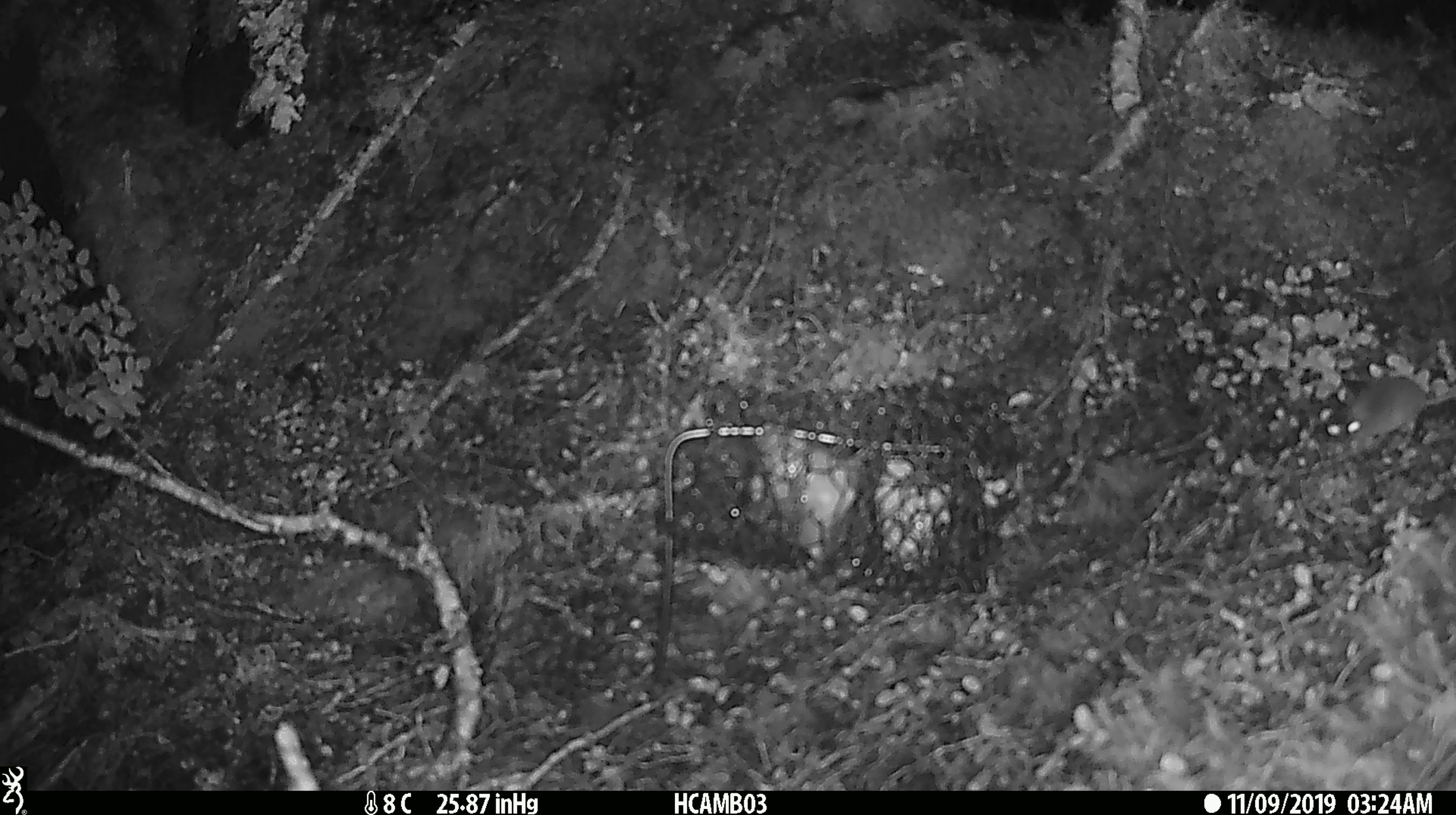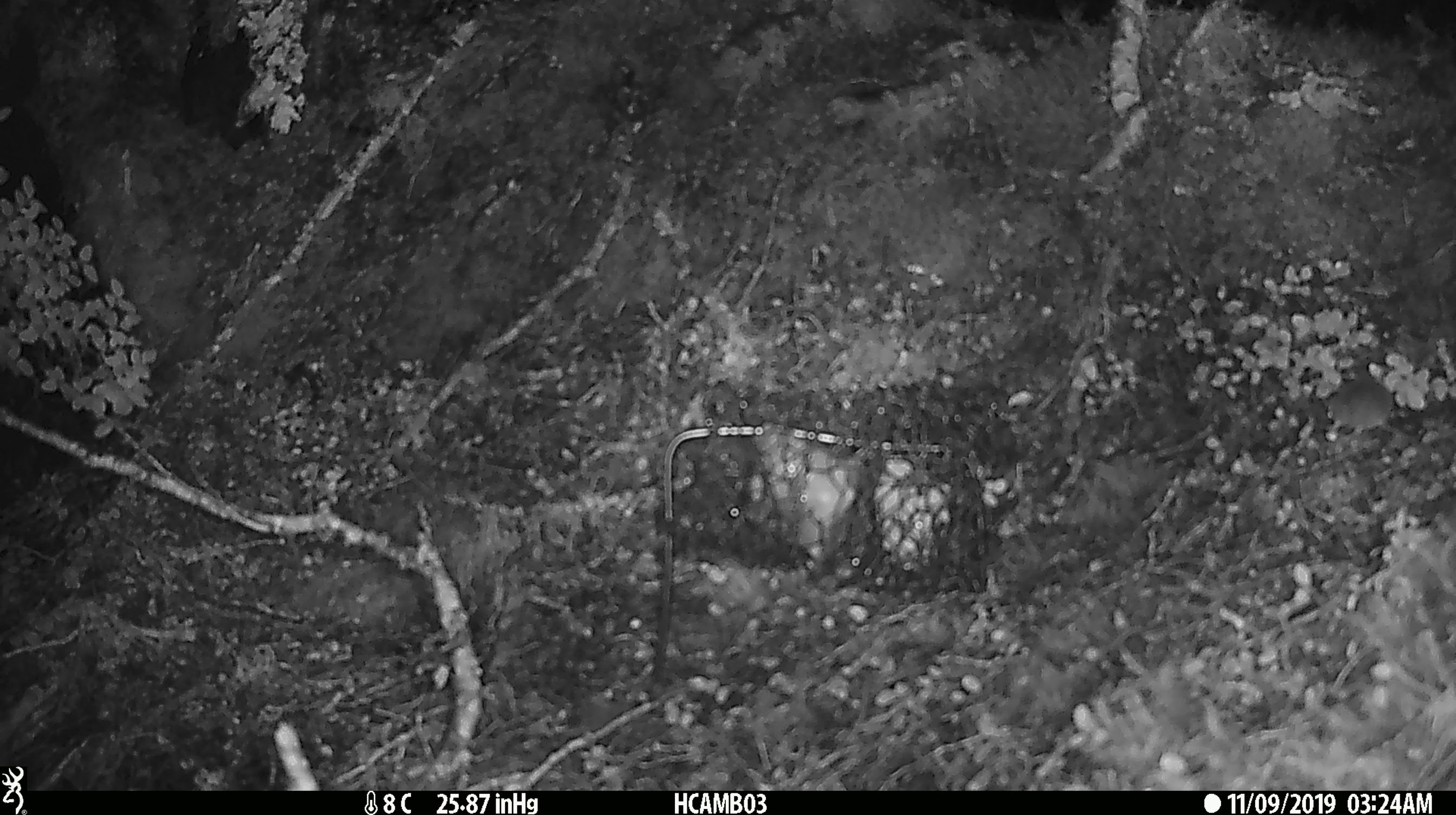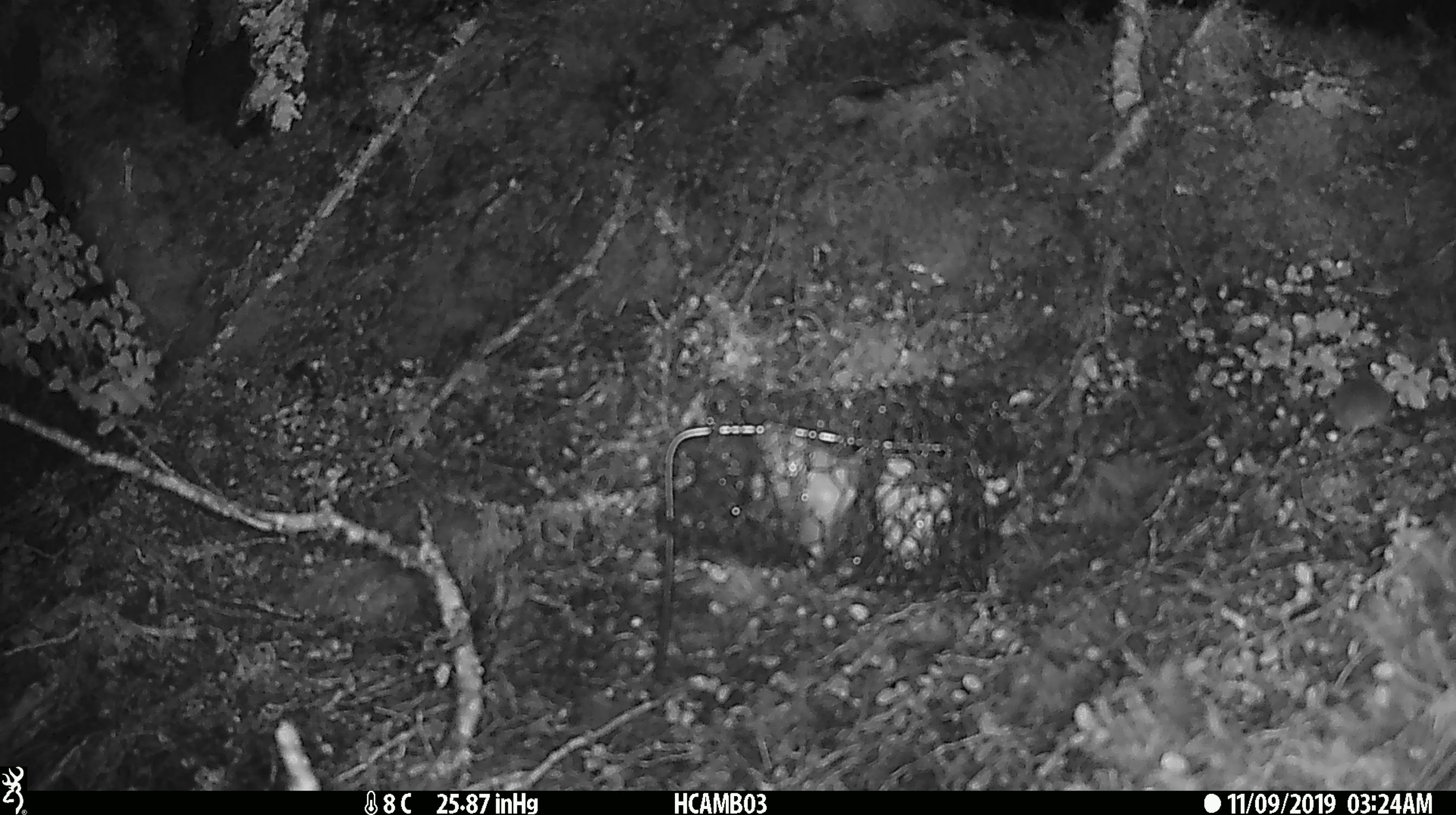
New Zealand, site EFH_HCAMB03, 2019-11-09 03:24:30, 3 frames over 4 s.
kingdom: Animalia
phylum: Chordata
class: Mammalia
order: Rodentia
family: Muridae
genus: Mus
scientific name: Mus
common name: mouse